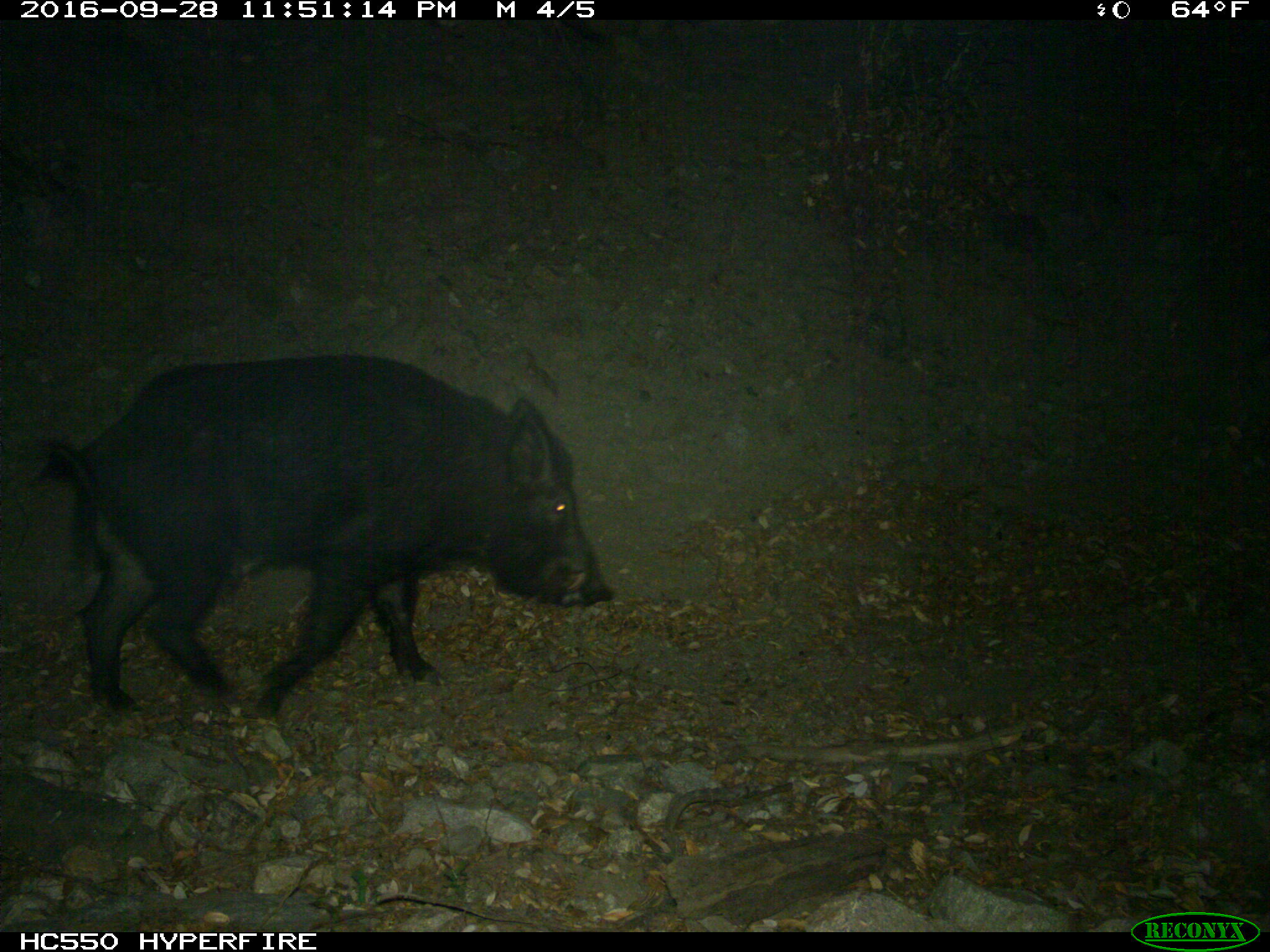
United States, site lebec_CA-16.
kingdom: Animalia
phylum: Chordata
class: Mammalia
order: Artiodactyla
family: Suidae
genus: Sus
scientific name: Sus scrofa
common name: wild boar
Sus scrofa (wild boar).